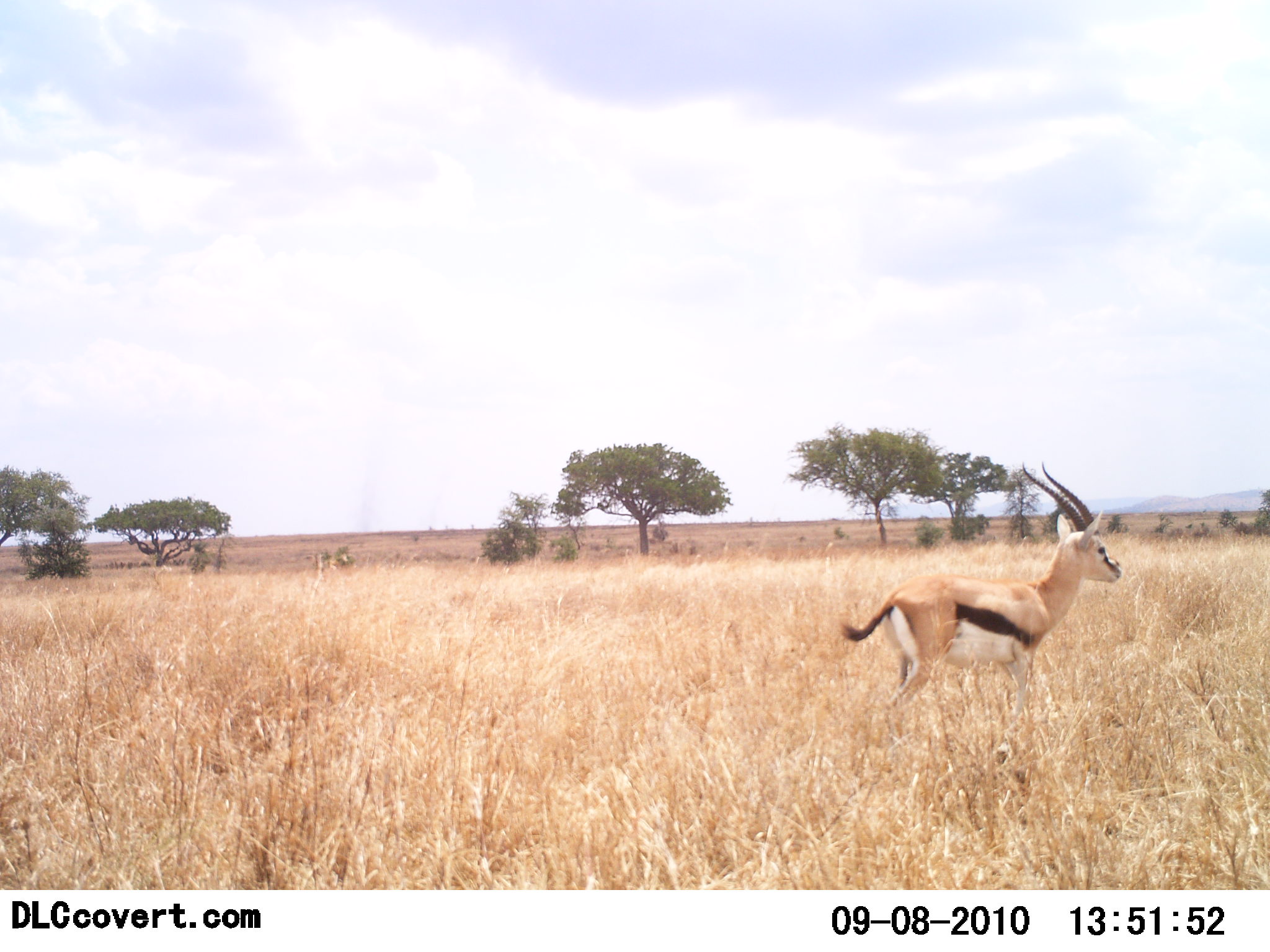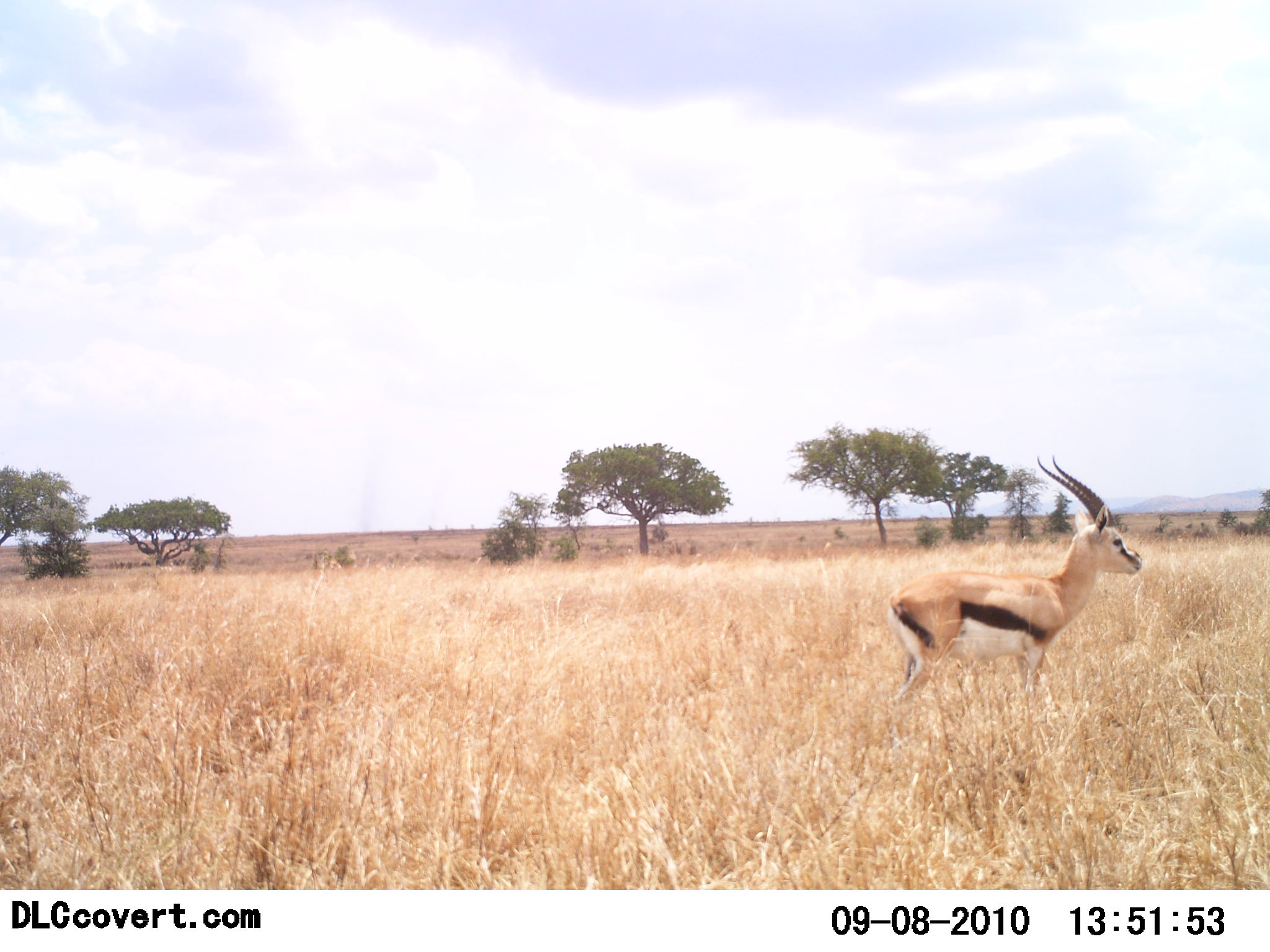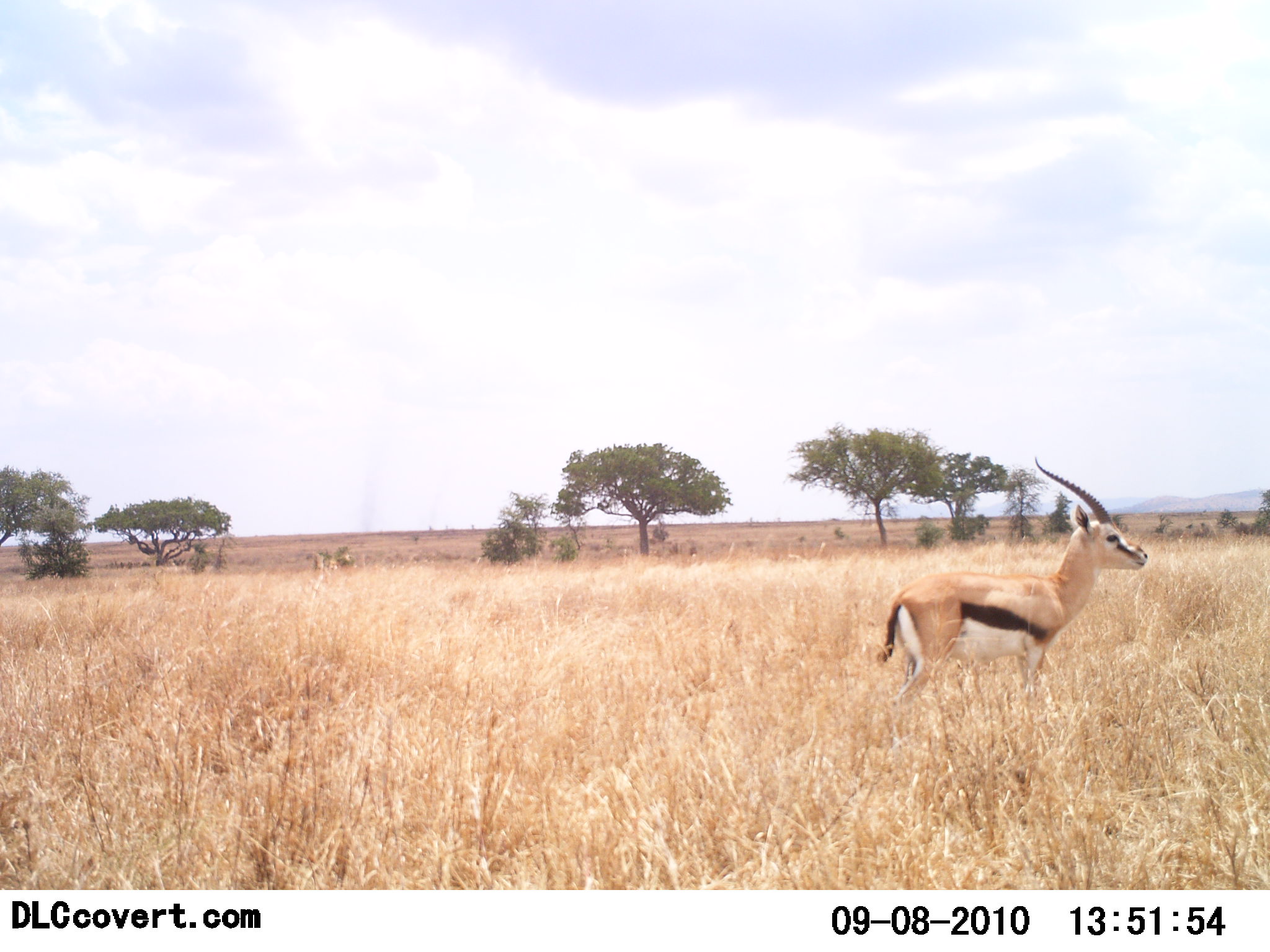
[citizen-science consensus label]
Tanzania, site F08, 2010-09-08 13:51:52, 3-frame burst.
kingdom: Animalia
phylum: Chordata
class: Mammalia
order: Artiodactyla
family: Bovidae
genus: Eudorcas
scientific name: Eudorcas thomsonii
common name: thomson's gazelle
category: gazellethomsons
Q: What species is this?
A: Gazellethomsons (thomson's gazelle) (Eudorcas thomsonii).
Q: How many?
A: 1.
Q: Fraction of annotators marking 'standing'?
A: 100%.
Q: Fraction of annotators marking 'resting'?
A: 0%.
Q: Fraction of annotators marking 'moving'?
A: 0%.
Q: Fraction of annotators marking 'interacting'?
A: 0%.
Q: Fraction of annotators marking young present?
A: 0%.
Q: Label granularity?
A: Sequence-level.